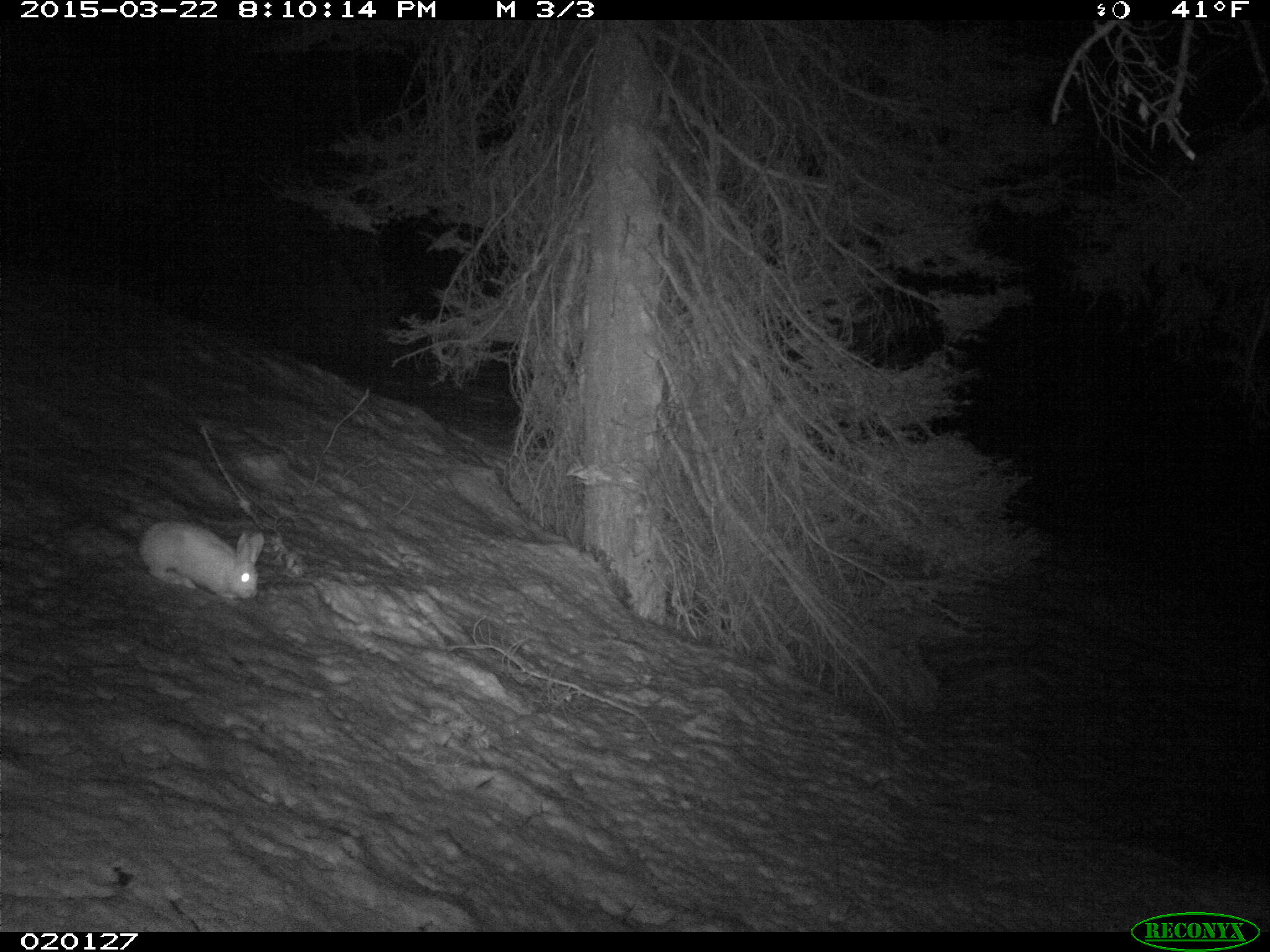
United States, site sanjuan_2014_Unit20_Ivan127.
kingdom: Animalia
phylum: Chordata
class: Mammalia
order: Lagomorpha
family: Leporidae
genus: Lepus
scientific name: Lepus americanus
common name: snowshoe hare